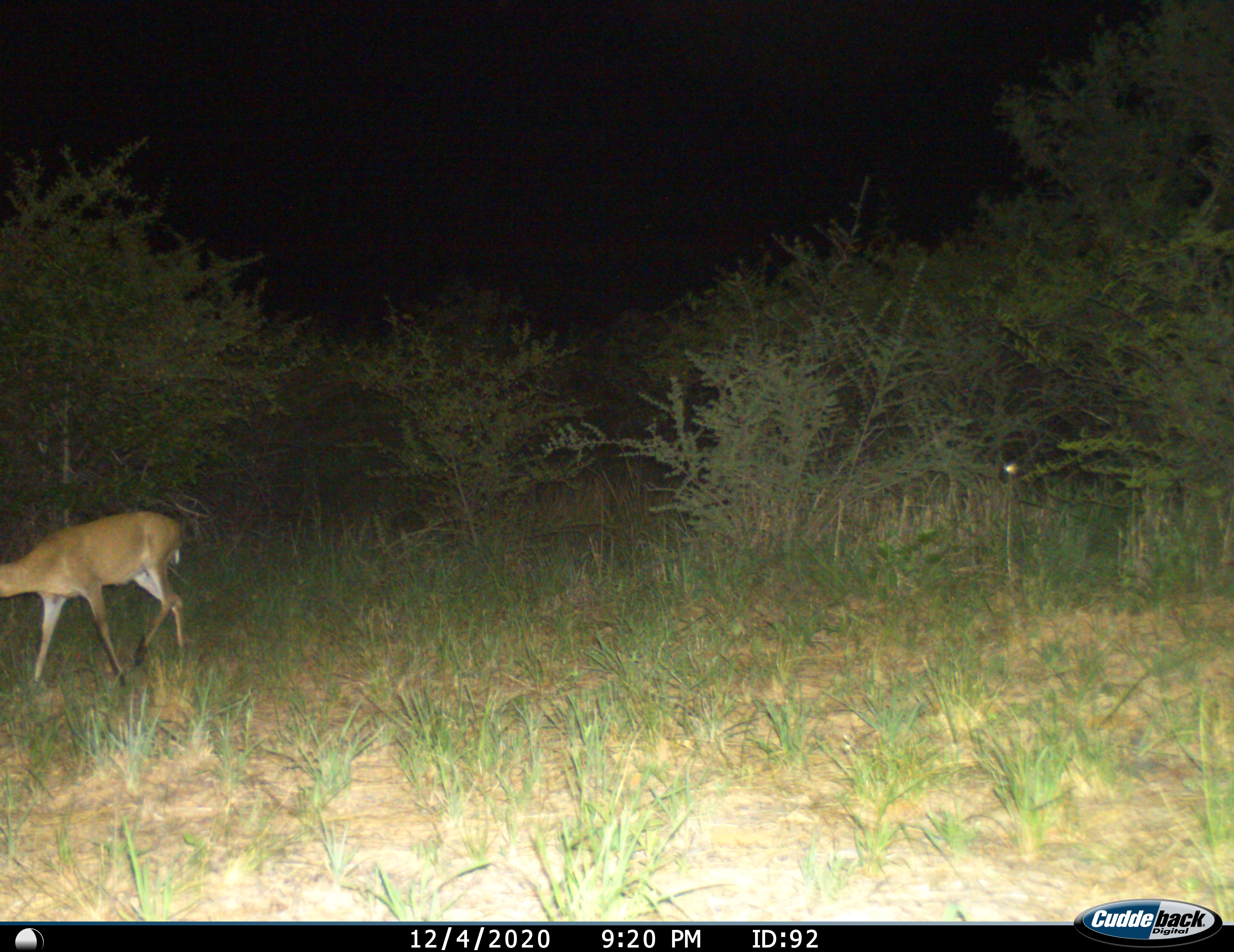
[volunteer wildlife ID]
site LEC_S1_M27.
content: unidentified animal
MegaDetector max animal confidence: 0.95